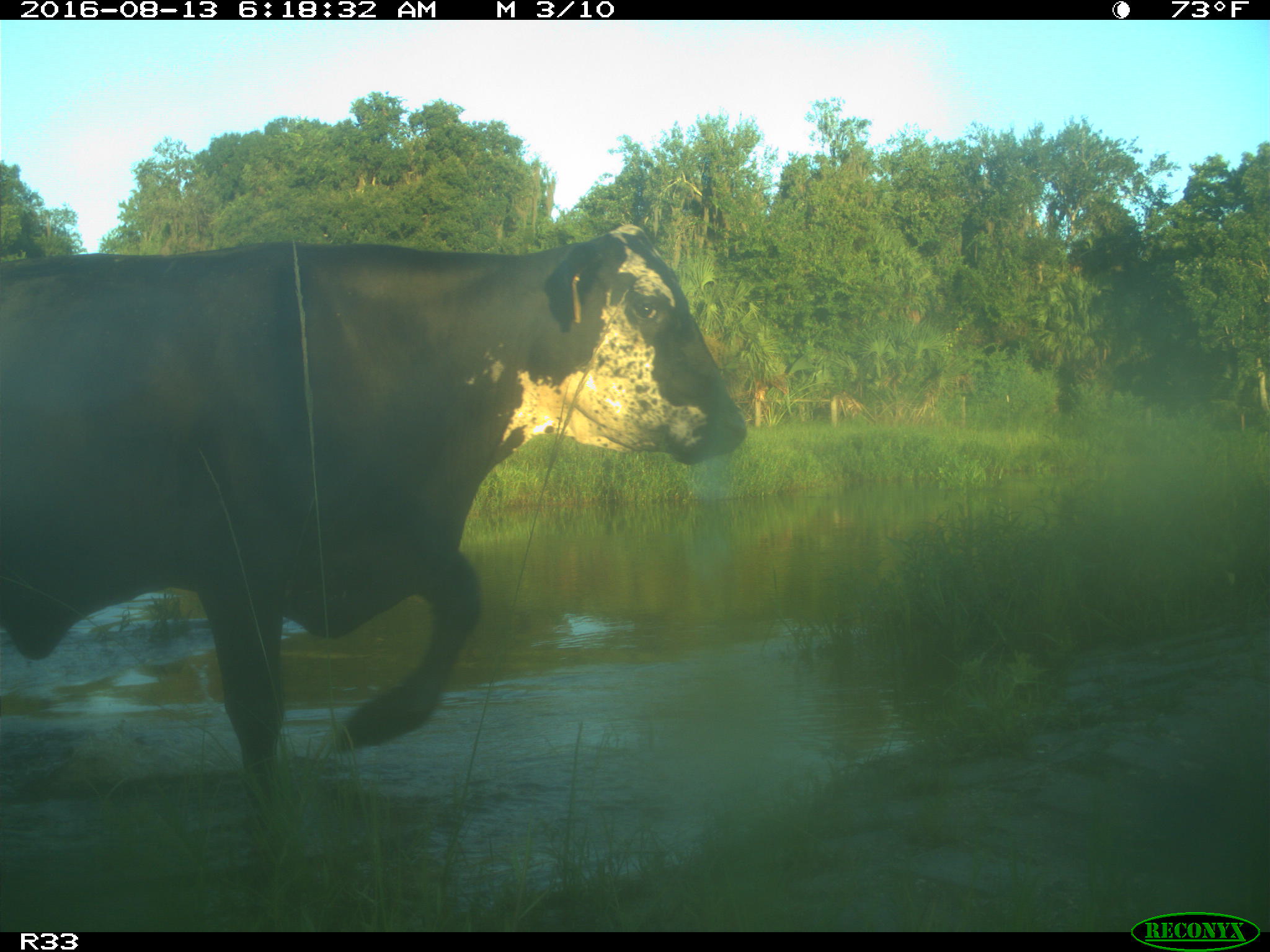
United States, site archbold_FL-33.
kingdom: Animalia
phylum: Chordata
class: Mammalia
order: Artiodactyla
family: Bovidae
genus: Bos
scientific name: Bos taurus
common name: domestic cow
Bos taurus (domestic cow).